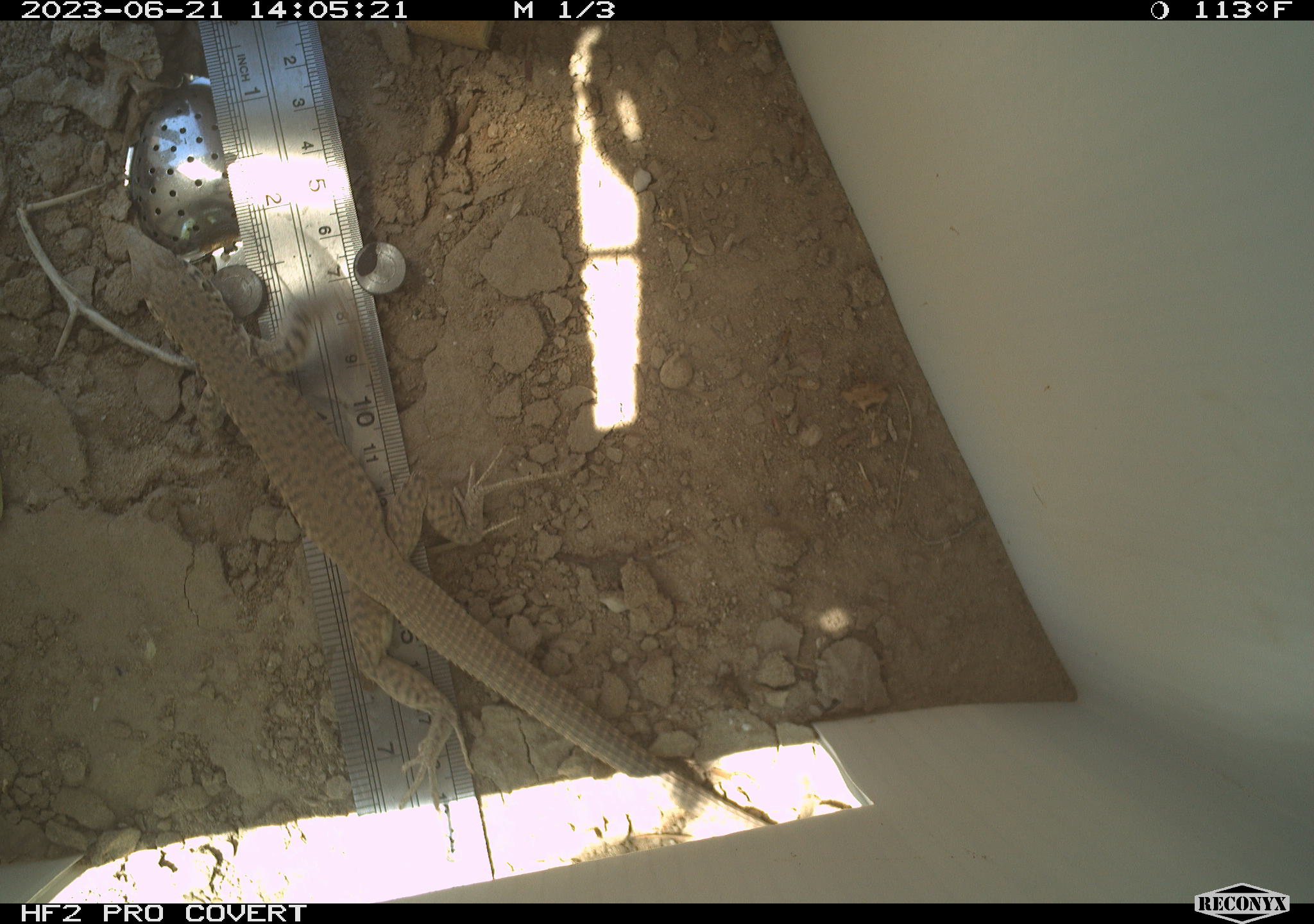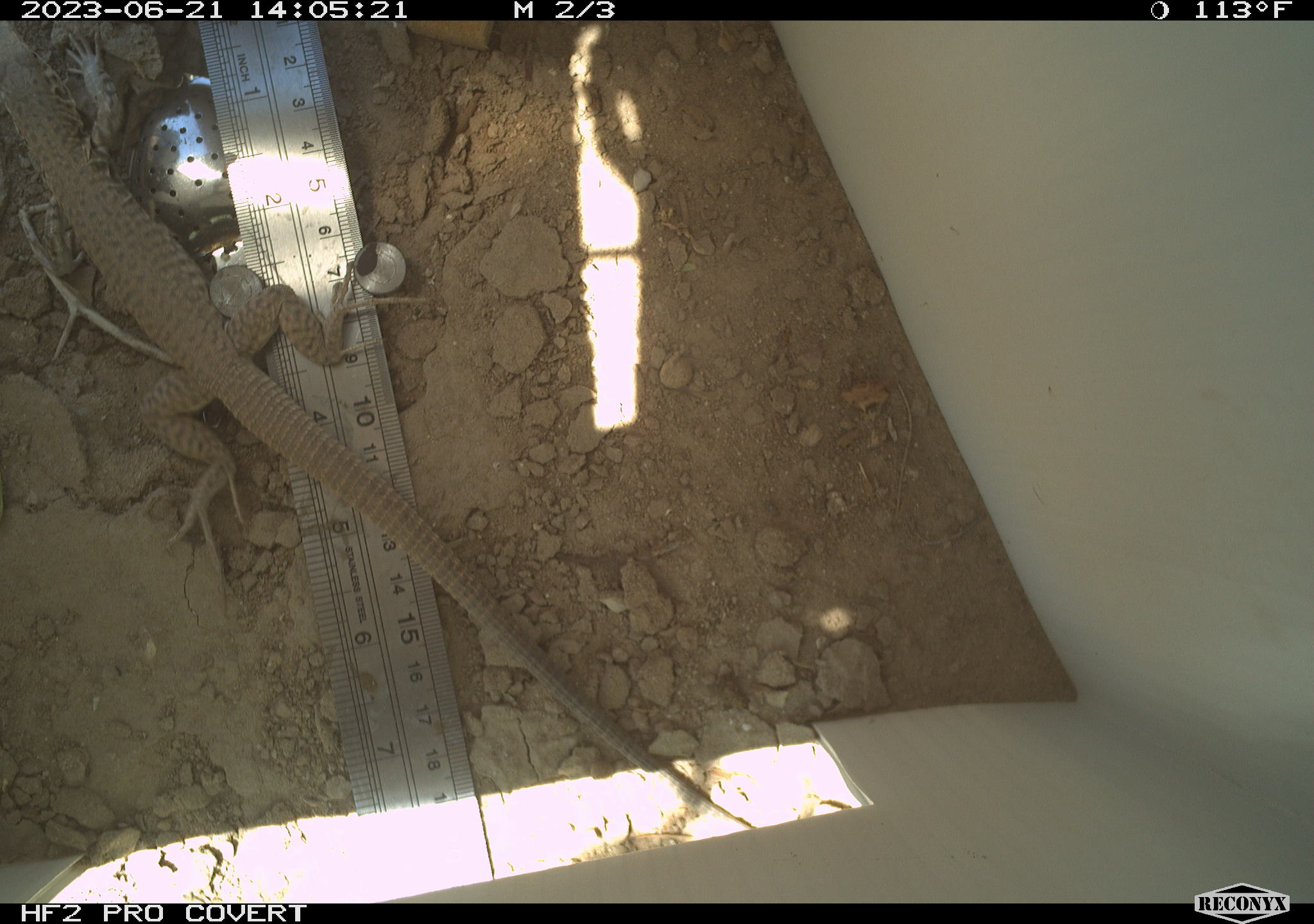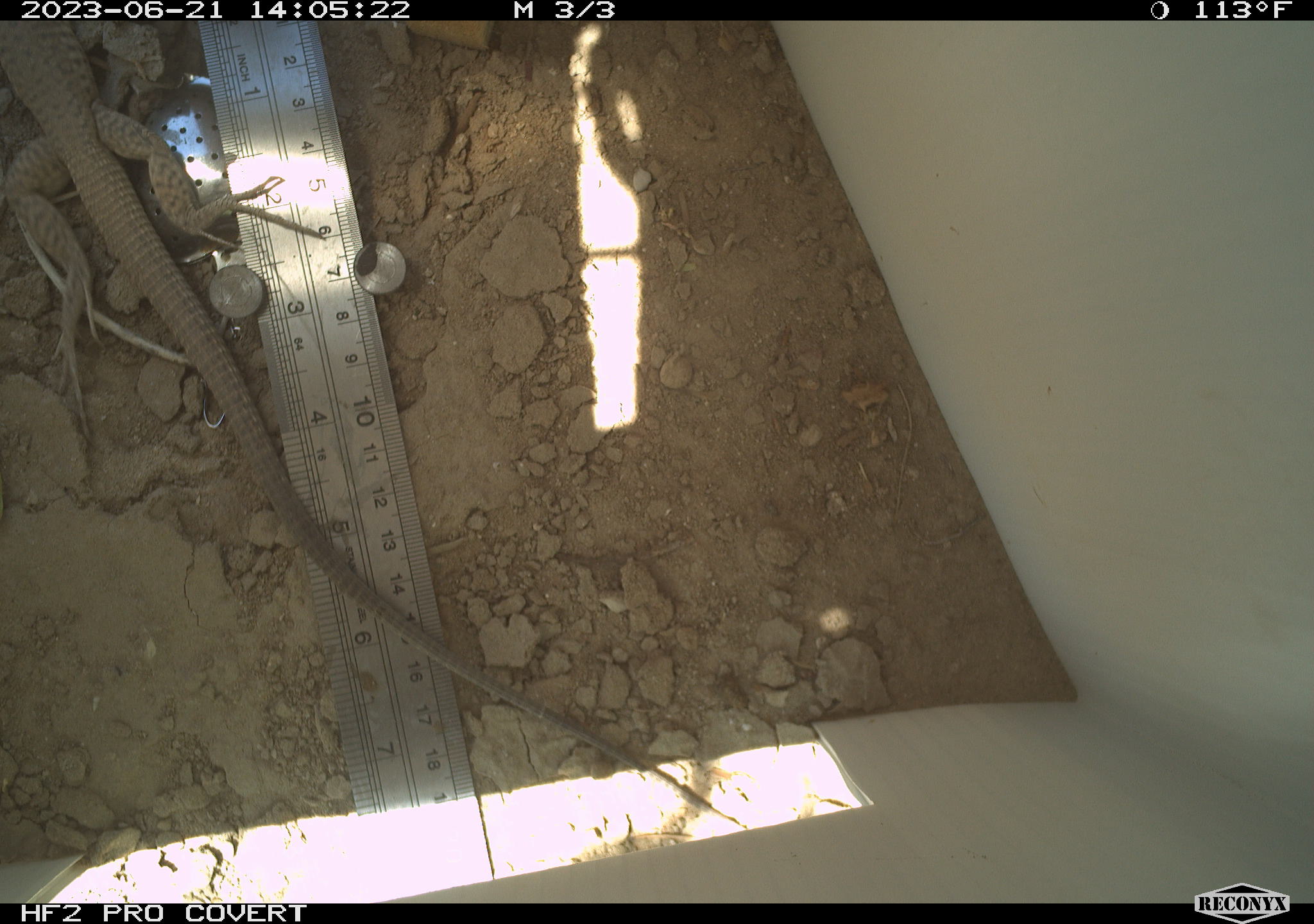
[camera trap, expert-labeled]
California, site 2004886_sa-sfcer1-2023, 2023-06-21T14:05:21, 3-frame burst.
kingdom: Animalia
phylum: Chordata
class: Reptilia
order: Squamata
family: Teiidae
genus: Aspidoscelis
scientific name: Aspidoscelis tigris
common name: western whiptail